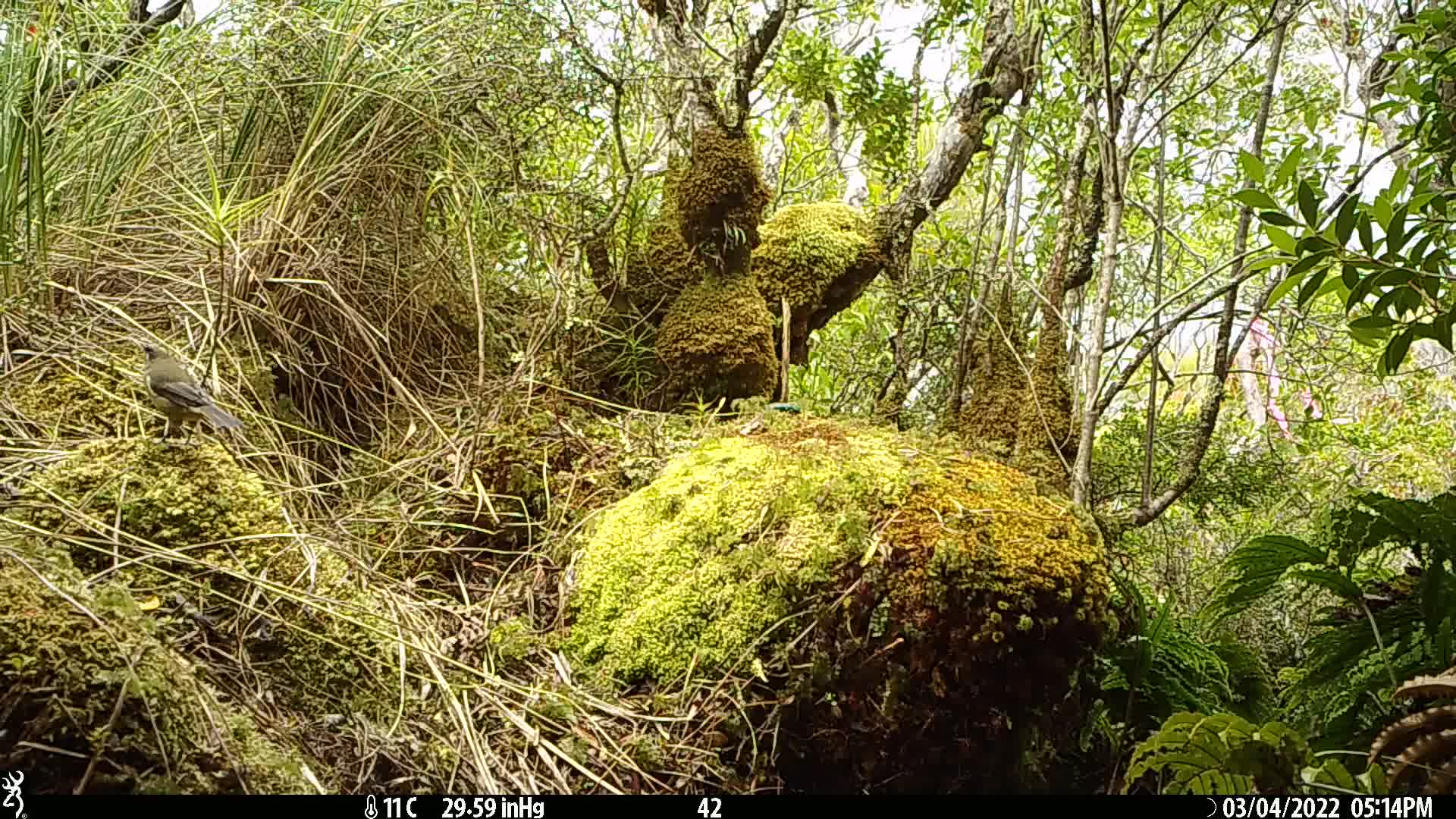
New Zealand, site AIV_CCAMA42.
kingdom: Animalia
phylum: Chordata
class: Aves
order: Passeriformes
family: Meliphagidae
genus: Anthornis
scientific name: Anthornis melanura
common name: new zealand bellbird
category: bellbird